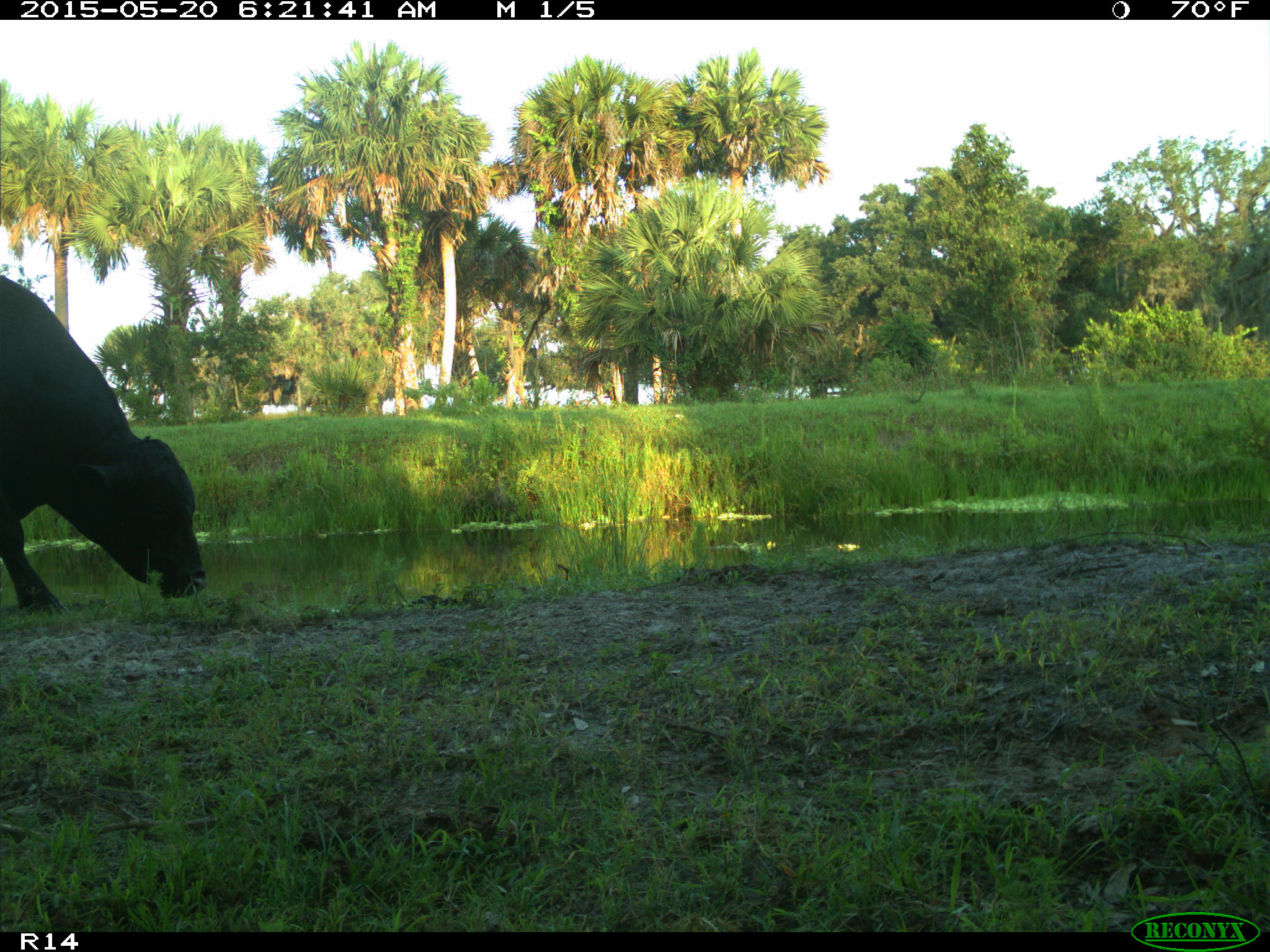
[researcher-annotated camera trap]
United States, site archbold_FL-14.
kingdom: Animalia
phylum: Chordata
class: Mammalia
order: Artiodactyla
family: Bovidae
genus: Bos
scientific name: Bos taurus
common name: domestic cow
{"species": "Bos taurus (domestic cow)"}